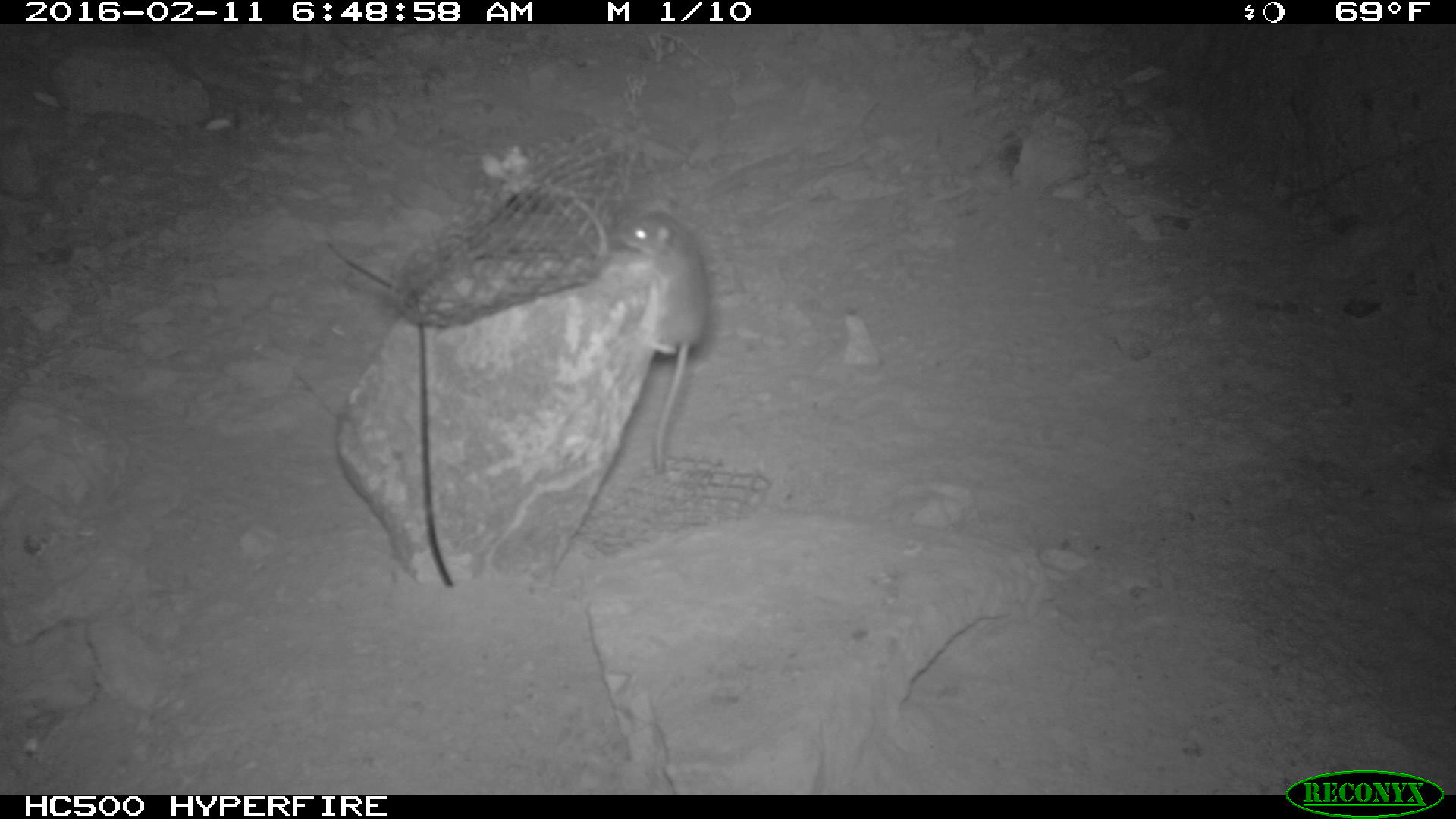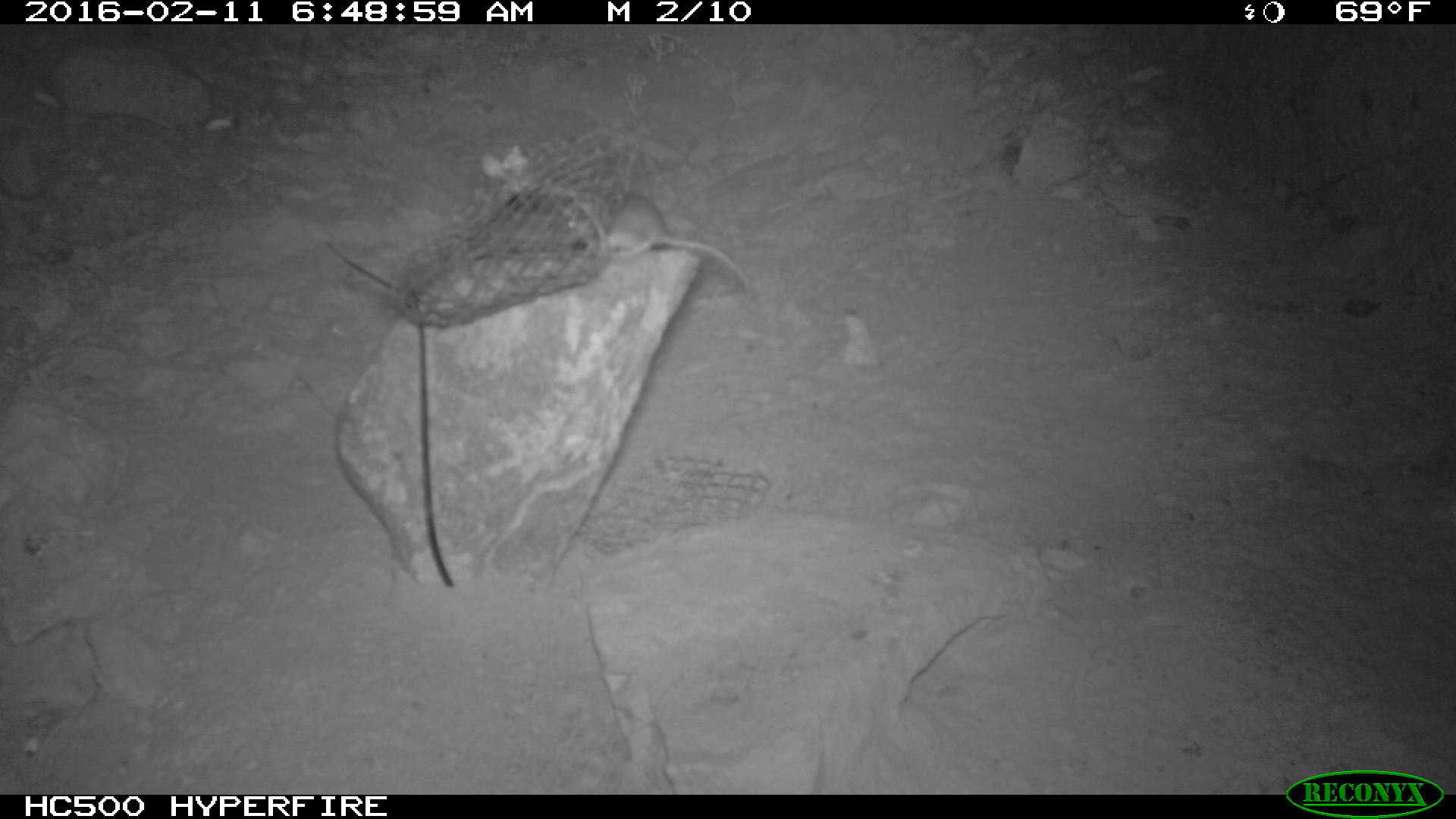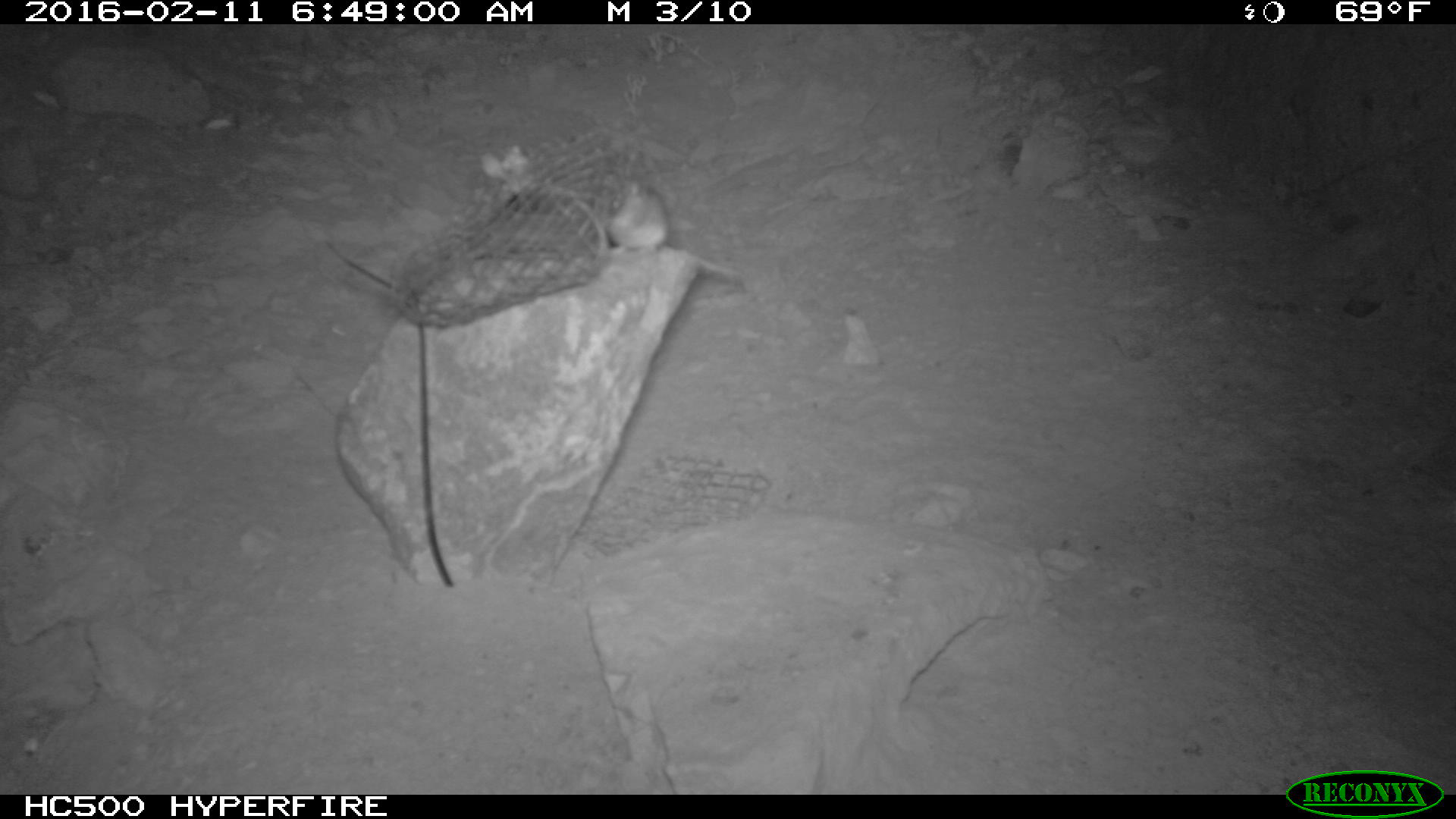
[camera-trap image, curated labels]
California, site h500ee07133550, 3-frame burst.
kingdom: Animalia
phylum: Chordata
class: Mammalia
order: Rodentia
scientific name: Rodentia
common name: rodent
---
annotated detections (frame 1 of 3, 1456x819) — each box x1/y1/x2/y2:
rodent: 616/209/708/475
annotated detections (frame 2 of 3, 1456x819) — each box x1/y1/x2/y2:
rodent: 552/183/753/298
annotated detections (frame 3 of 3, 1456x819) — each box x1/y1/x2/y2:
rodent: 598/171/744/281